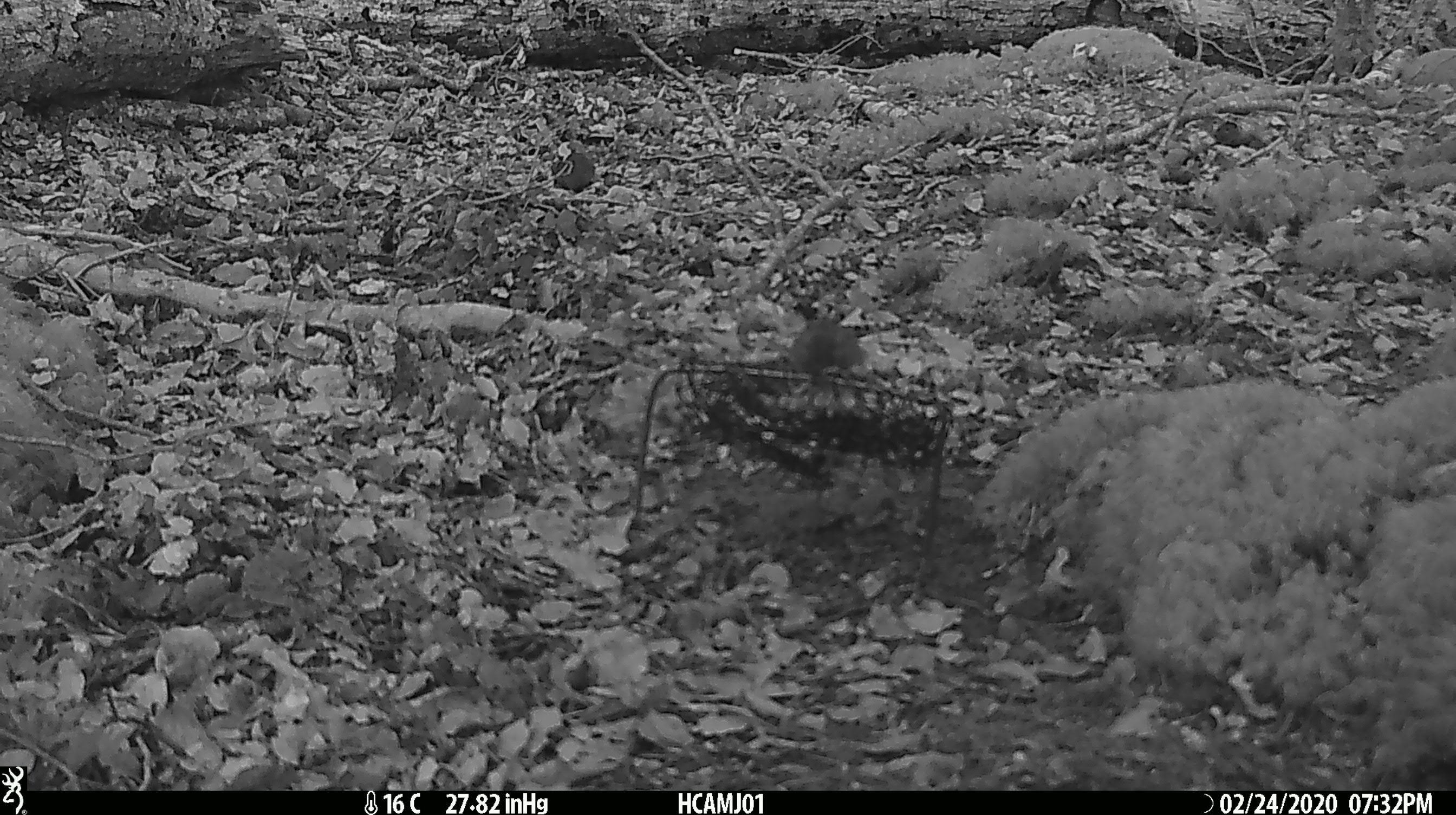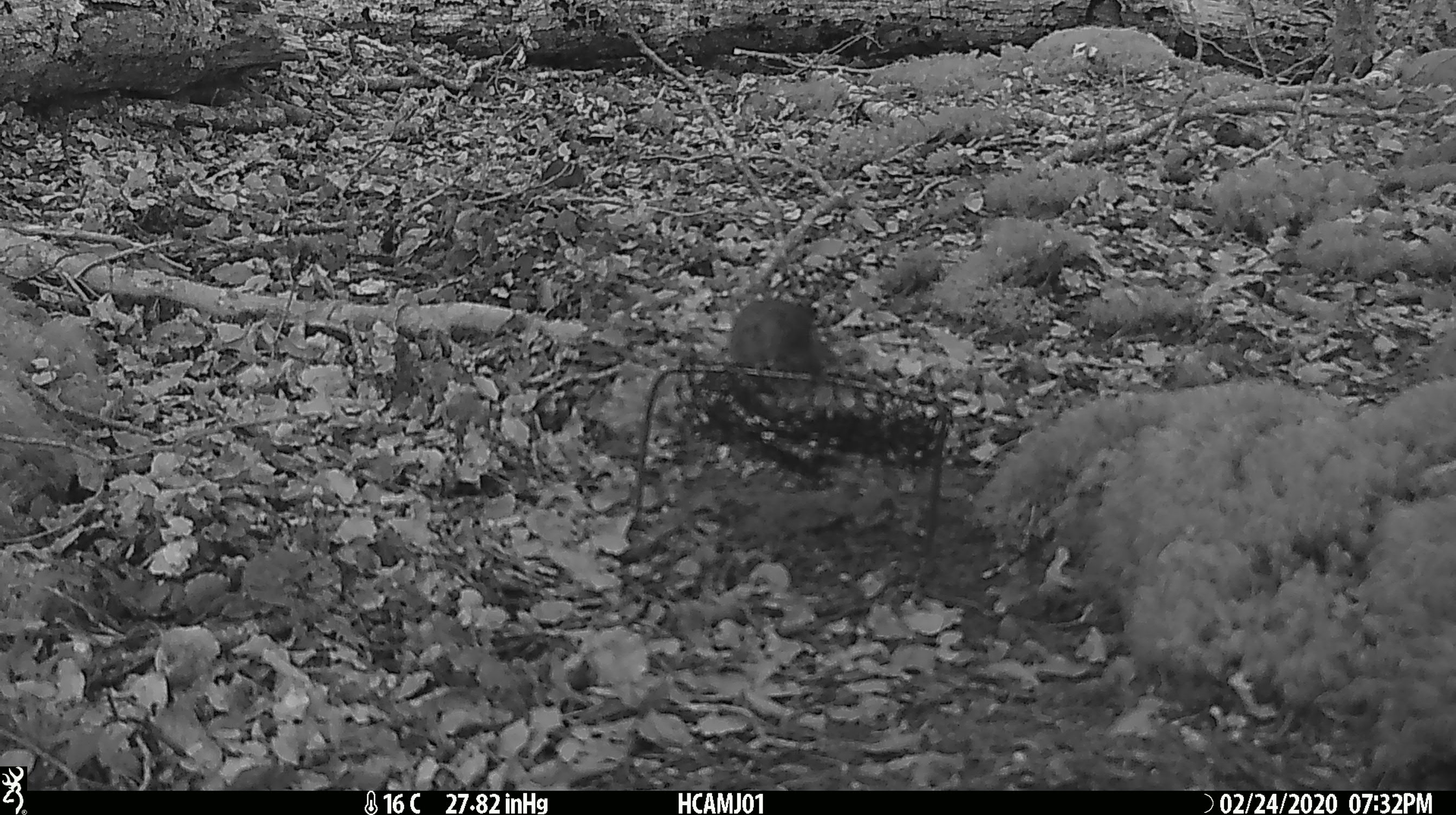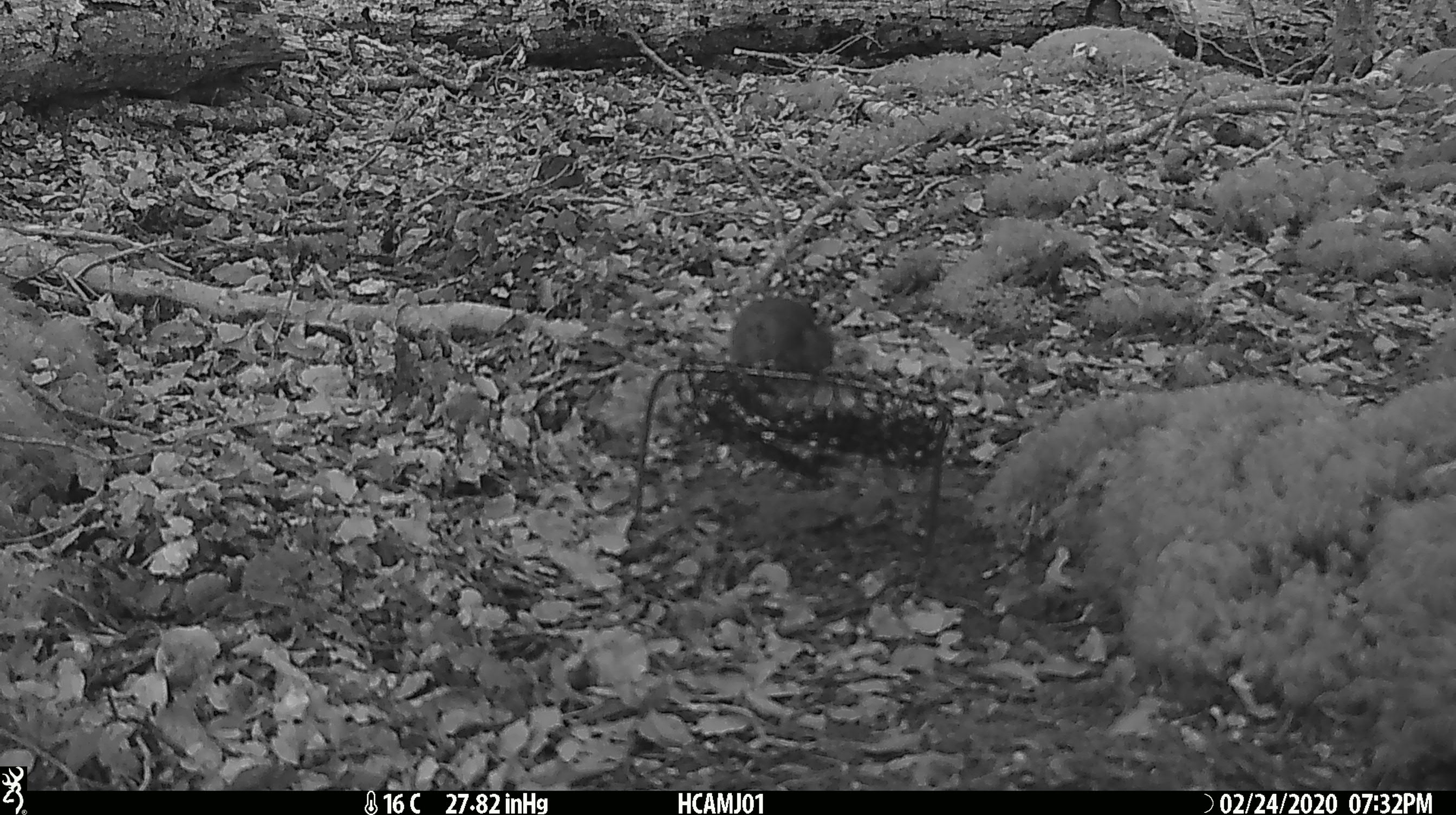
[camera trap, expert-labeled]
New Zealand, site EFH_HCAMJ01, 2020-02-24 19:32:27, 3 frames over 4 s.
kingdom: Animalia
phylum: Chordata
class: Mammalia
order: Rodentia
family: Muridae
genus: Mus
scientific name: Mus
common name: mouse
Mouse (Mus).